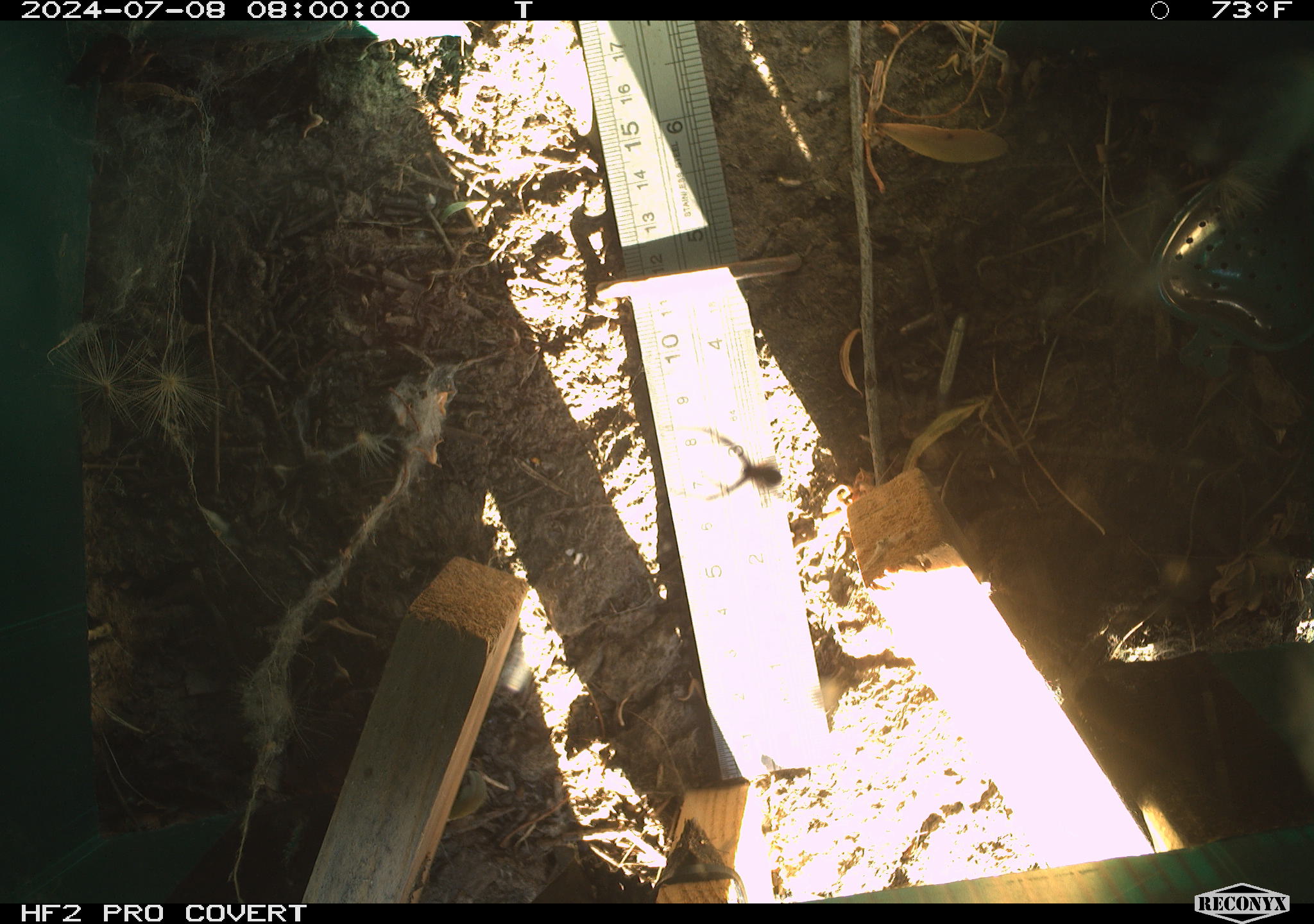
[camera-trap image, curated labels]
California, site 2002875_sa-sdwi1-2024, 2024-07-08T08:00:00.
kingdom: Animalia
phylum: Arthropoda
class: Arachnida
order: Araneae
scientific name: Araneae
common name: spider